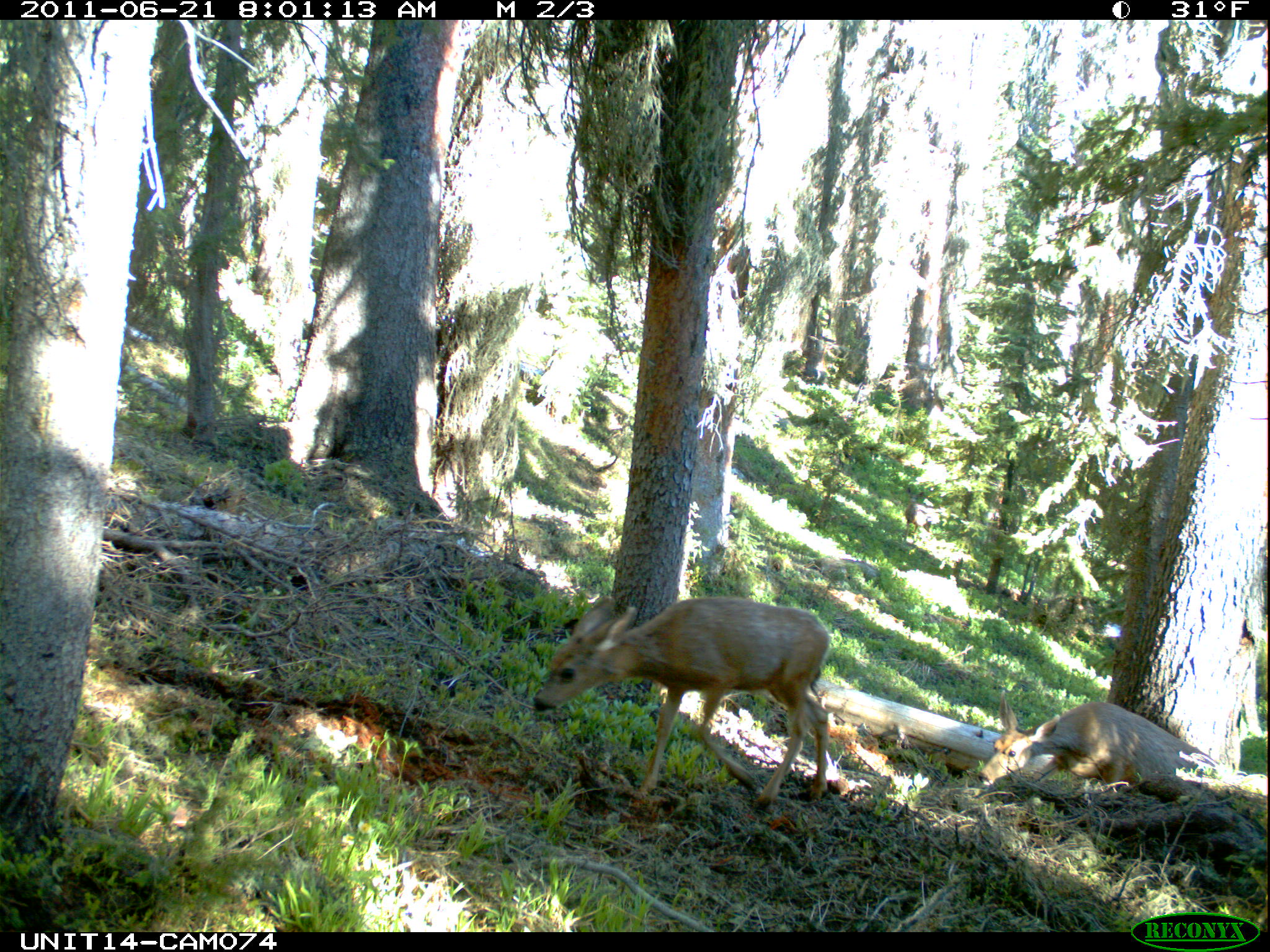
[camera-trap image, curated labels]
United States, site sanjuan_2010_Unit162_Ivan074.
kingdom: Animalia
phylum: Chordata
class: Mammalia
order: Artiodactyla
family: Cervidae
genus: Odocoileus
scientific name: Odocoileus hemionus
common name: mule deer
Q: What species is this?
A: Odocoileus hemionus (mule deer).